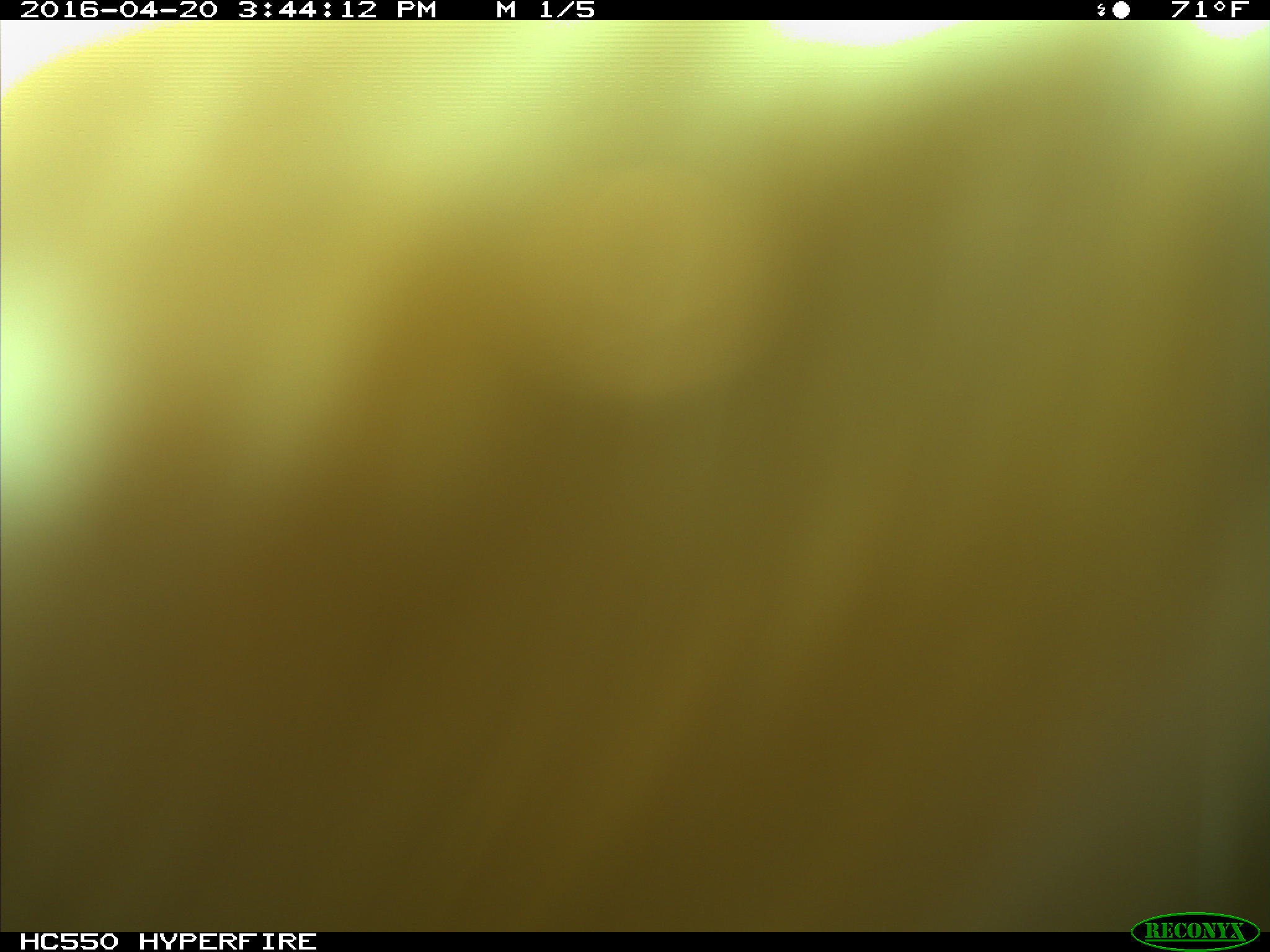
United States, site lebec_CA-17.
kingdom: Animalia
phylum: Chordata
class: Mammalia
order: Artiodactyla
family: Bovidae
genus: Bos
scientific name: Bos taurus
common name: domestic cow